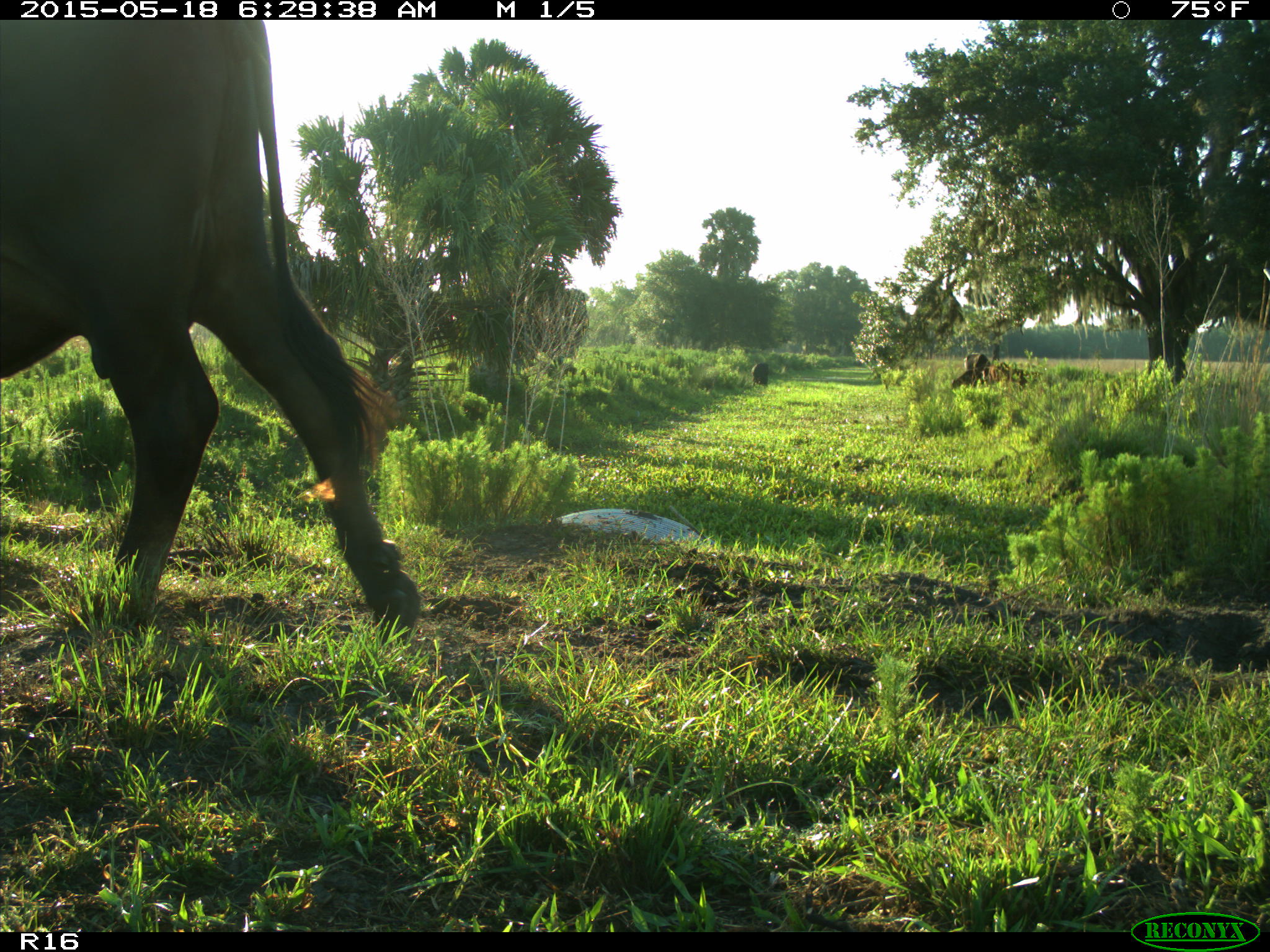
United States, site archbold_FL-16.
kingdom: Animalia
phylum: Chordata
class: Mammalia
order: Artiodactyla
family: Bovidae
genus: Bos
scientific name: Bos taurus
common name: domestic cow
Bos taurus (domestic cow).